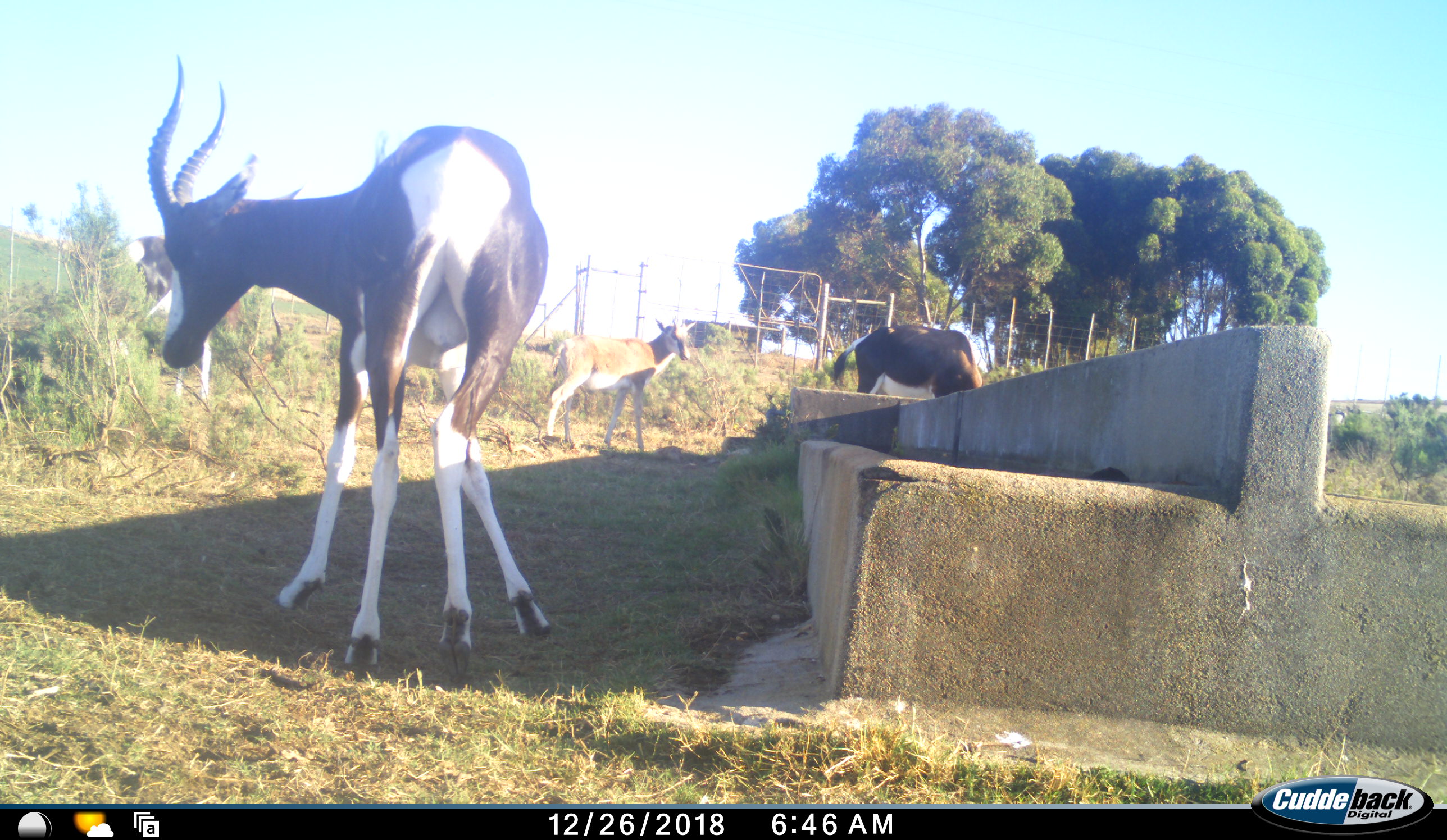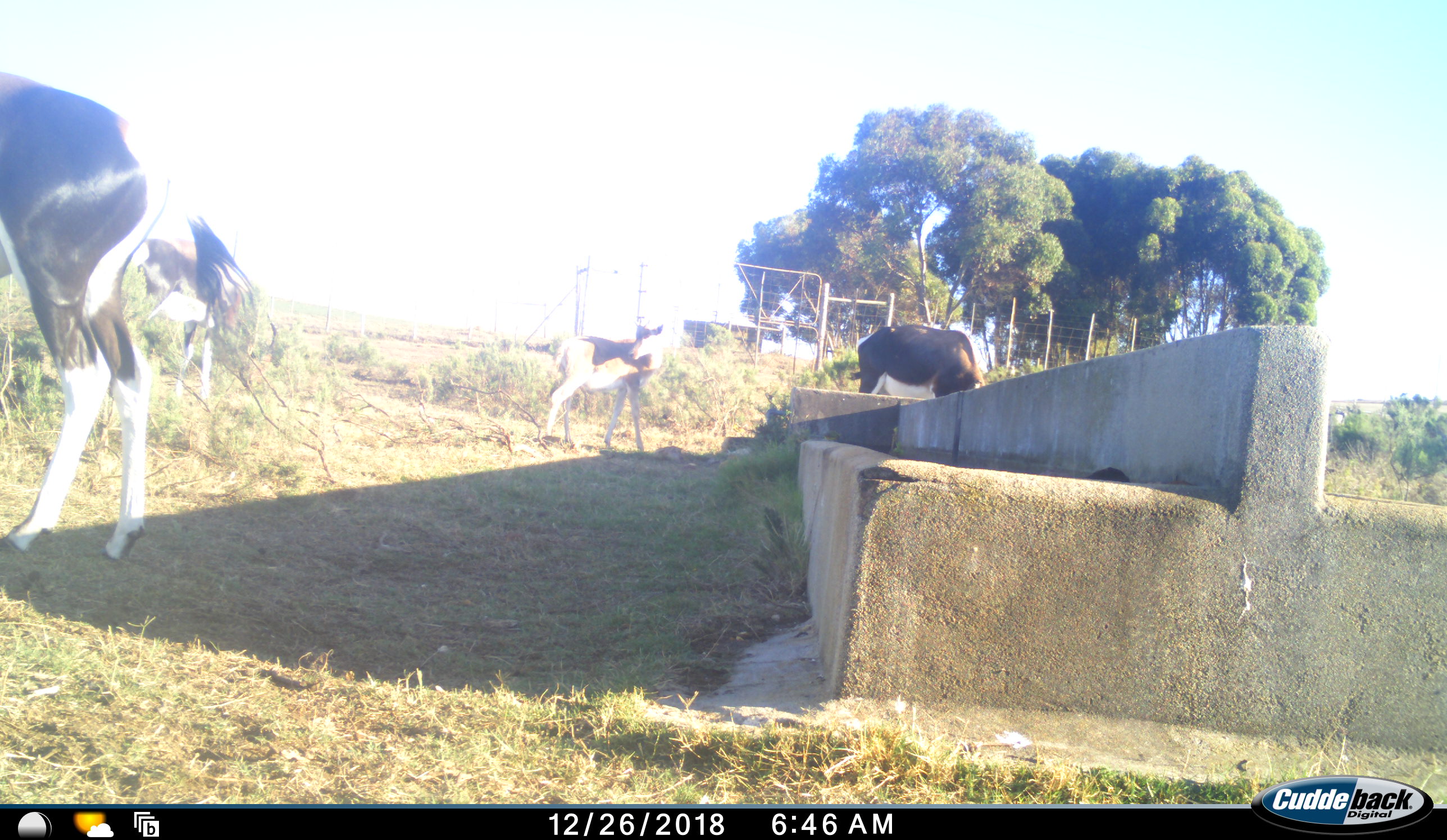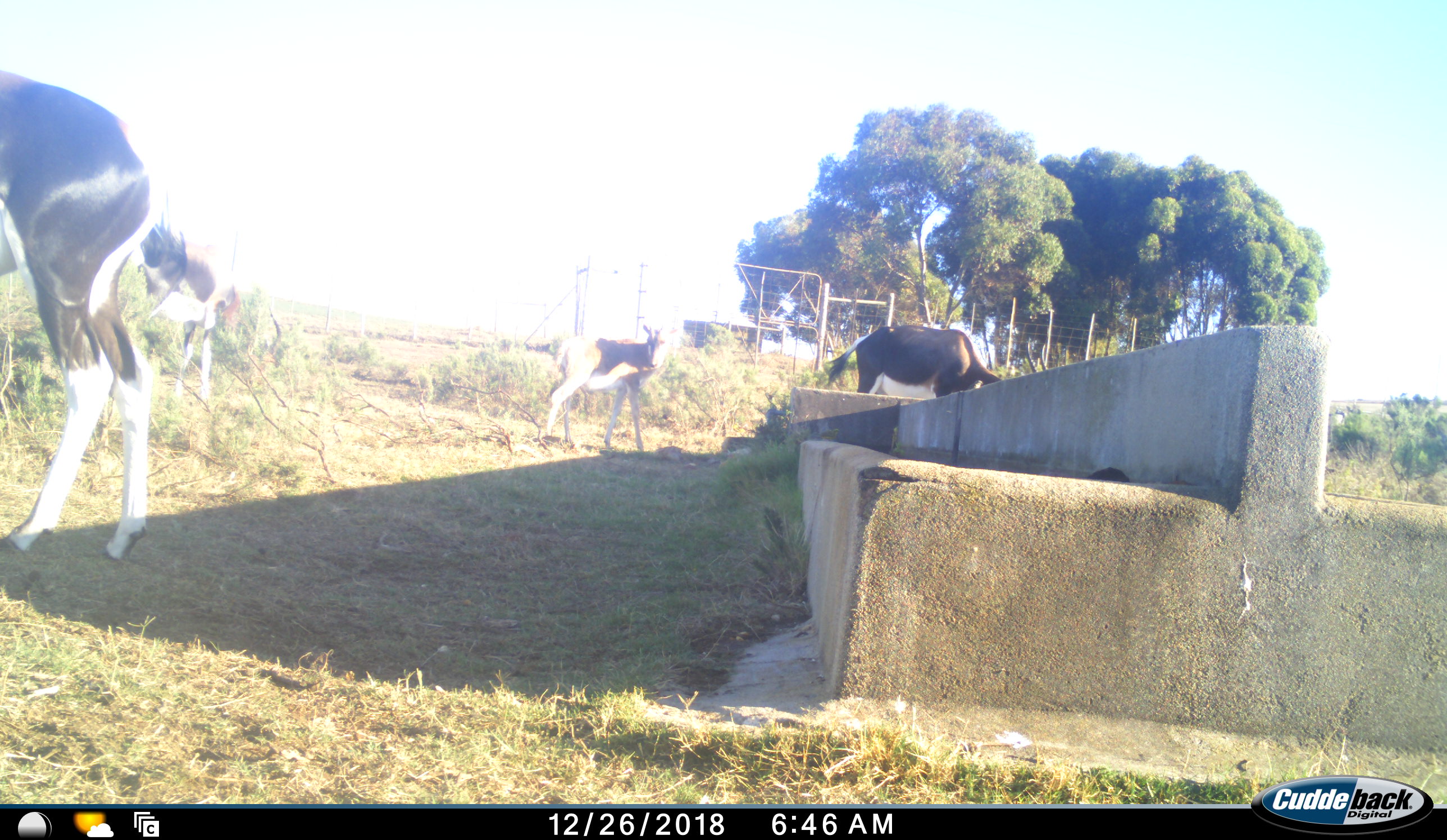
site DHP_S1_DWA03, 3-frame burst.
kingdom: Animalia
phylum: Chordata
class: Mammalia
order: Artiodactyla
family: Bovidae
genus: Damaliscus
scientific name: Damaliscus pygargus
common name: bontebok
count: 4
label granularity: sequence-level